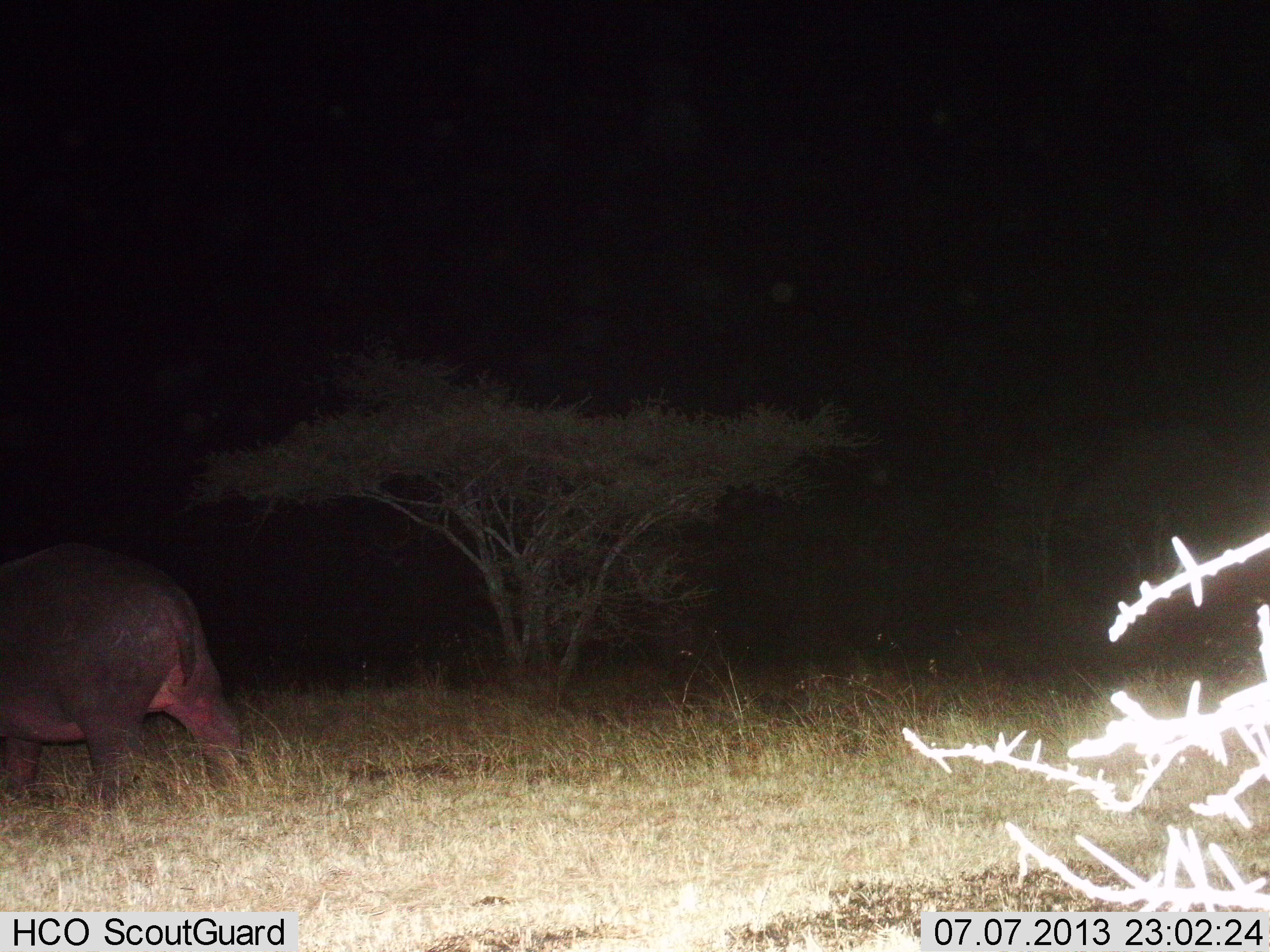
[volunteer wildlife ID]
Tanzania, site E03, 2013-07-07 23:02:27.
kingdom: Animalia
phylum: Chordata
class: Mammalia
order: Artiodactyla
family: Hippopotamidae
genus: Hippopotamus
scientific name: Hippopotamus amphibius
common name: hippopotamus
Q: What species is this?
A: Hippopotamus (Hippopotamus amphibius).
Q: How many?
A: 1.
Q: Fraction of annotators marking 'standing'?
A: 15%.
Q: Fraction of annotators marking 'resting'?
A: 0%.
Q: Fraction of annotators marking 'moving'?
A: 85%.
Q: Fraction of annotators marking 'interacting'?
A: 0%.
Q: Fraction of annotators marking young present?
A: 0%.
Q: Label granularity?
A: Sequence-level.